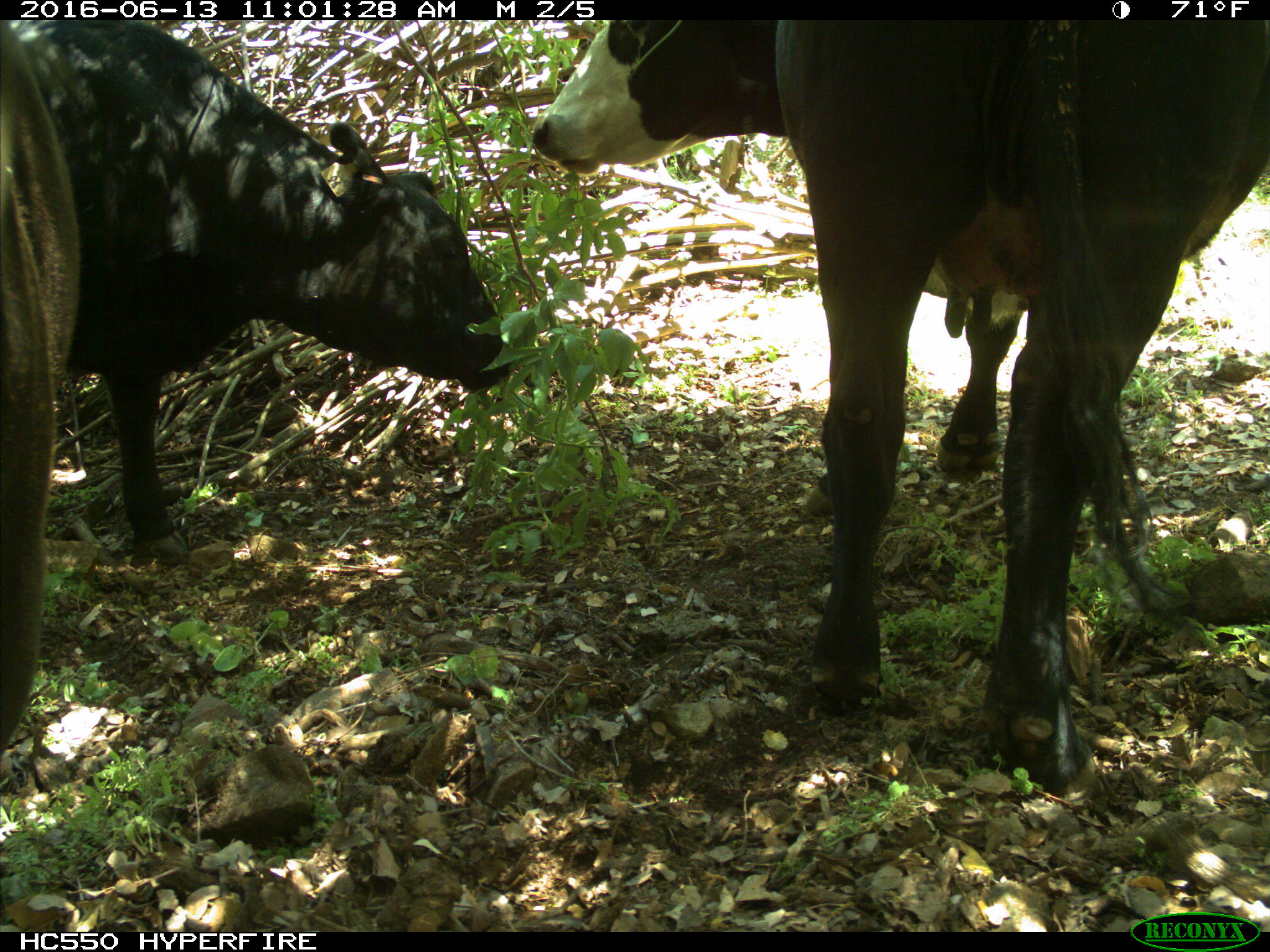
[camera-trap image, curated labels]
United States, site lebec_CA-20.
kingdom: Animalia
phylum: Chordata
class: Mammalia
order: Artiodactyla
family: Bovidae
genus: Bos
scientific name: Bos taurus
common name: domestic cow